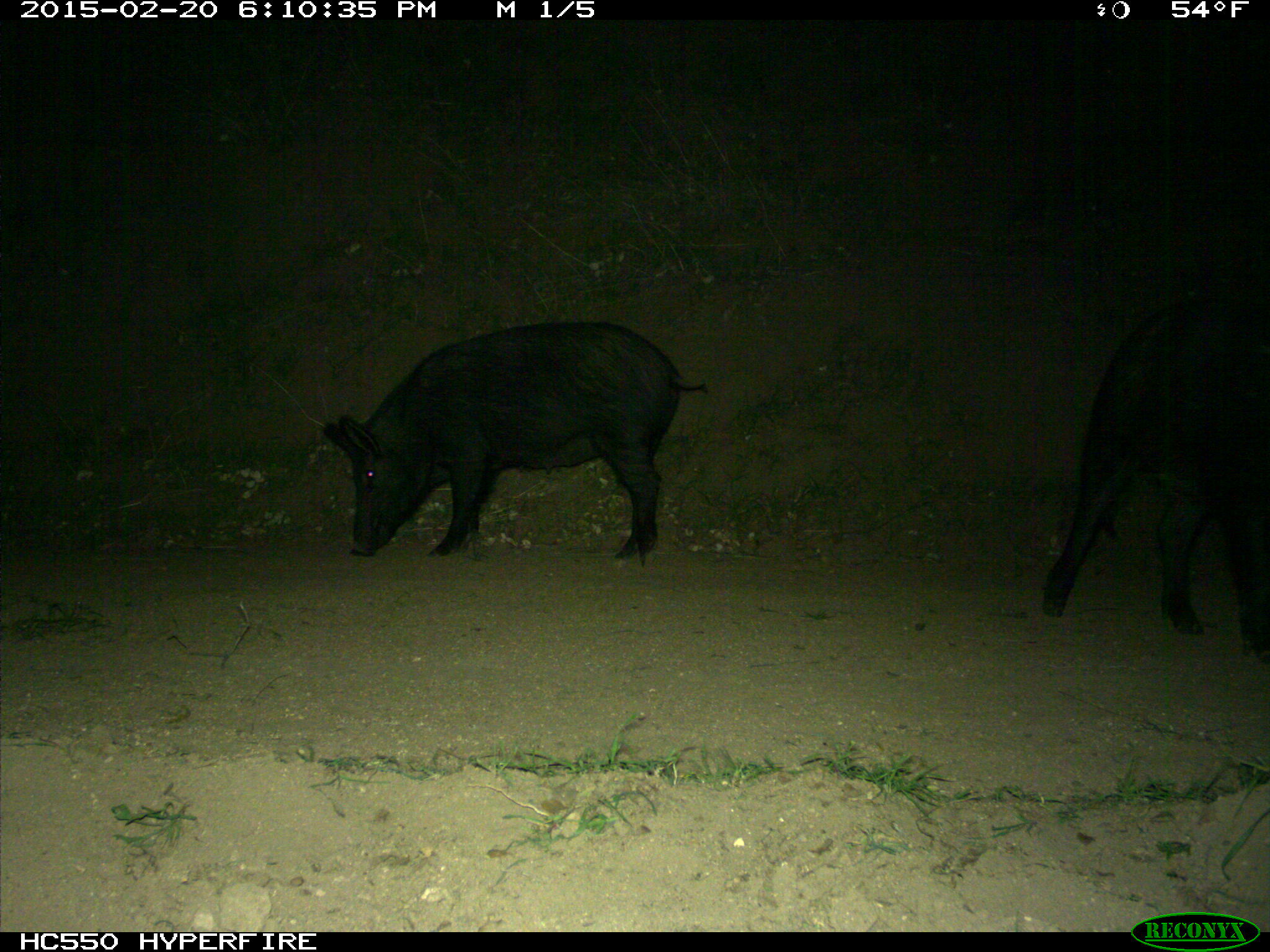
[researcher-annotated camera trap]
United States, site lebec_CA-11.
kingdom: Animalia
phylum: Chordata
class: Mammalia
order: Artiodactyla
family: Suidae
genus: Sus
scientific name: Sus scrofa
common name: wild boar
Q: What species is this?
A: Sus scrofa (wild boar).